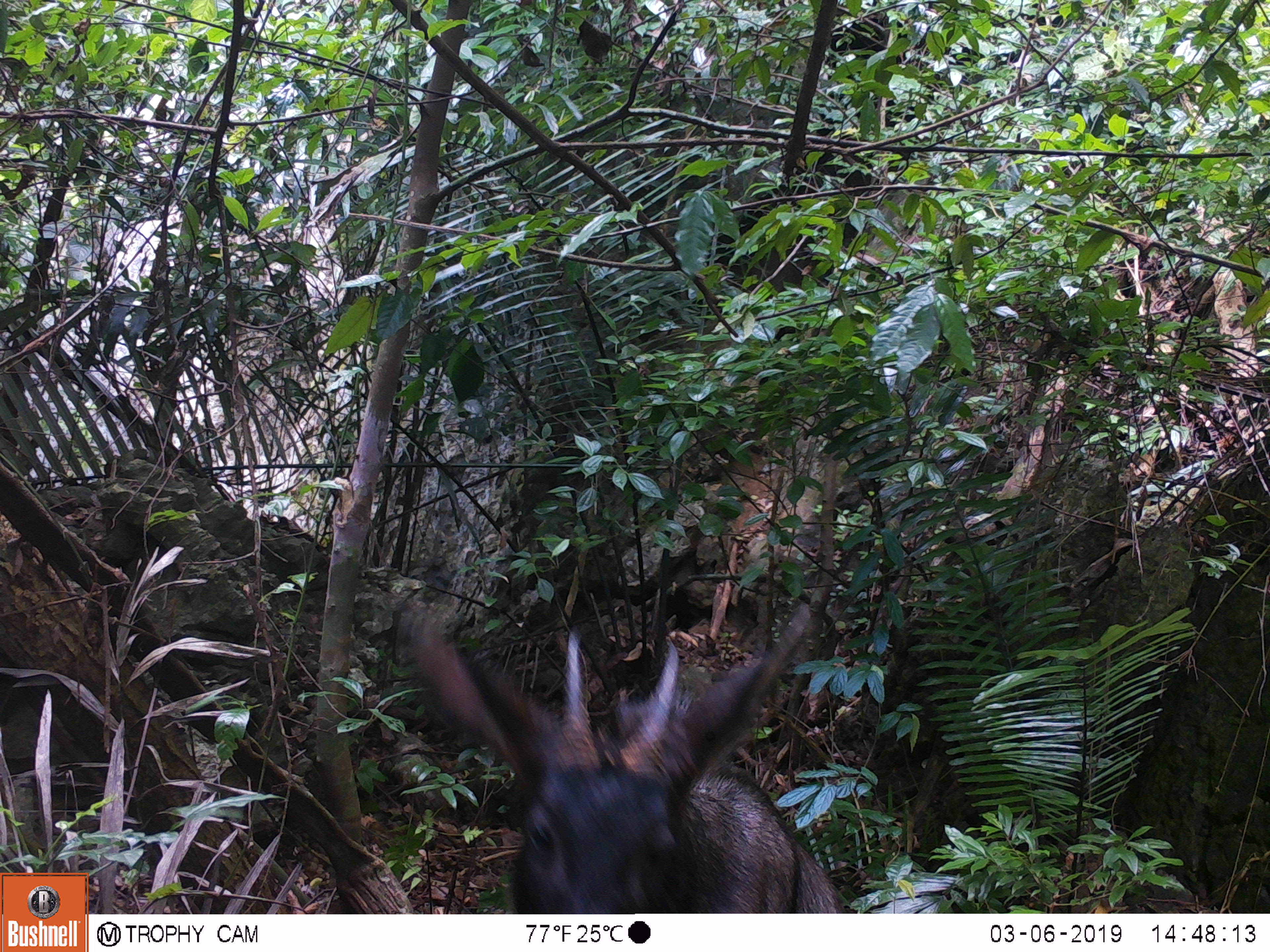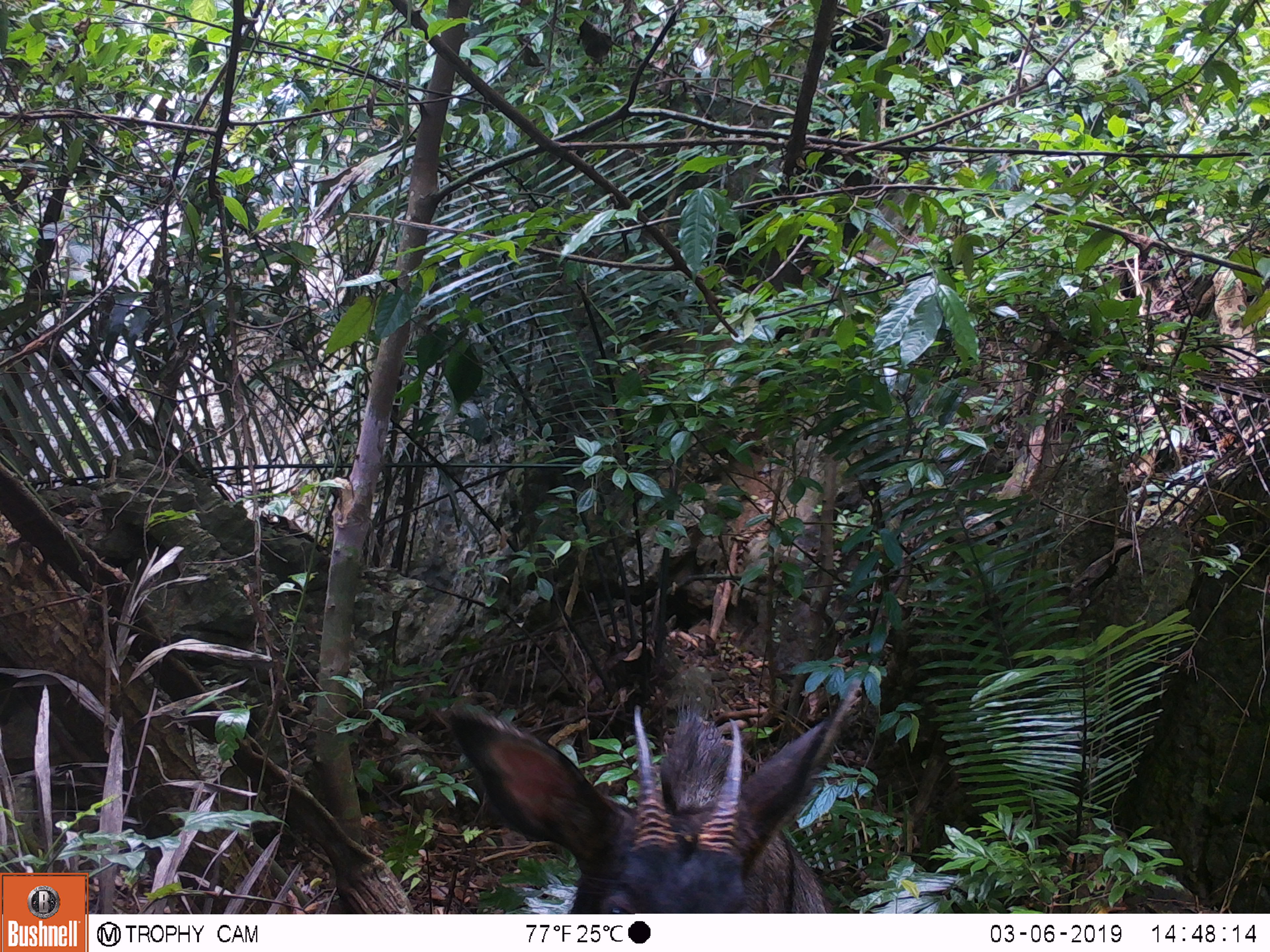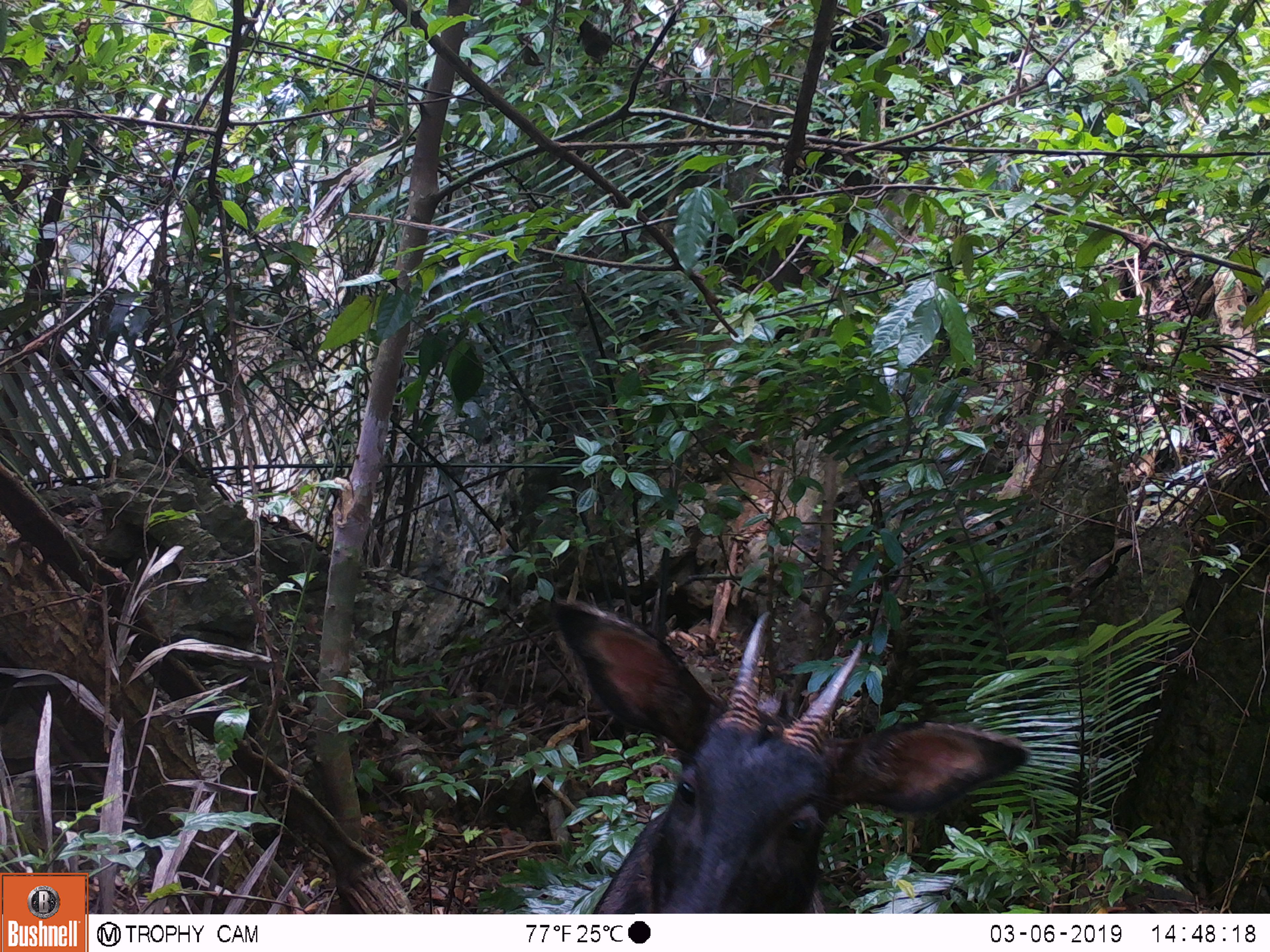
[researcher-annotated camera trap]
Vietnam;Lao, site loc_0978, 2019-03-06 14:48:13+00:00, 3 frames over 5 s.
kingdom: Animalia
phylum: Chordata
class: Mammalia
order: Artiodactyla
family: Bovidae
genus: Capricornis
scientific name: Capricornis sumatraensis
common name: chinese serow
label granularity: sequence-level